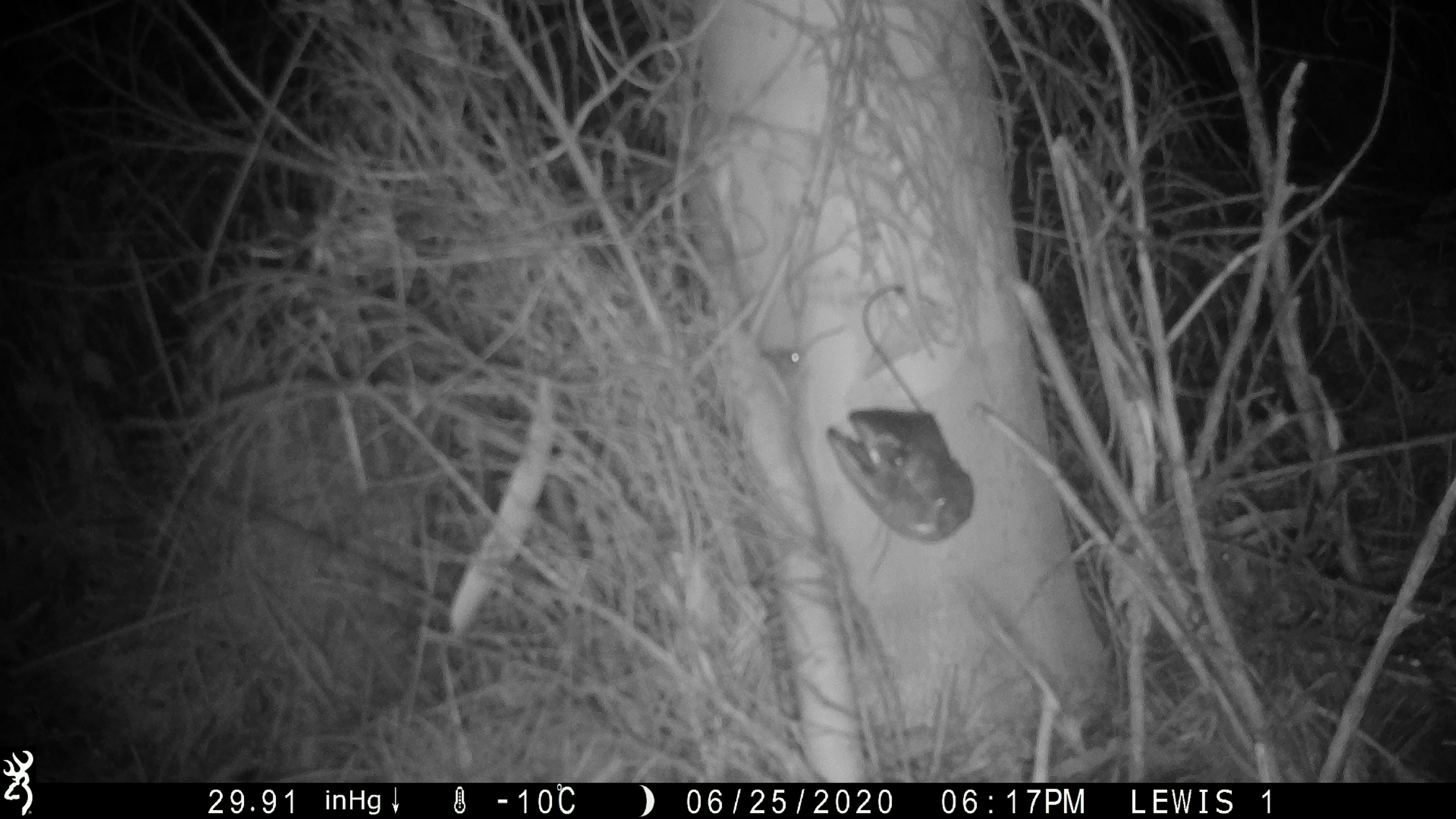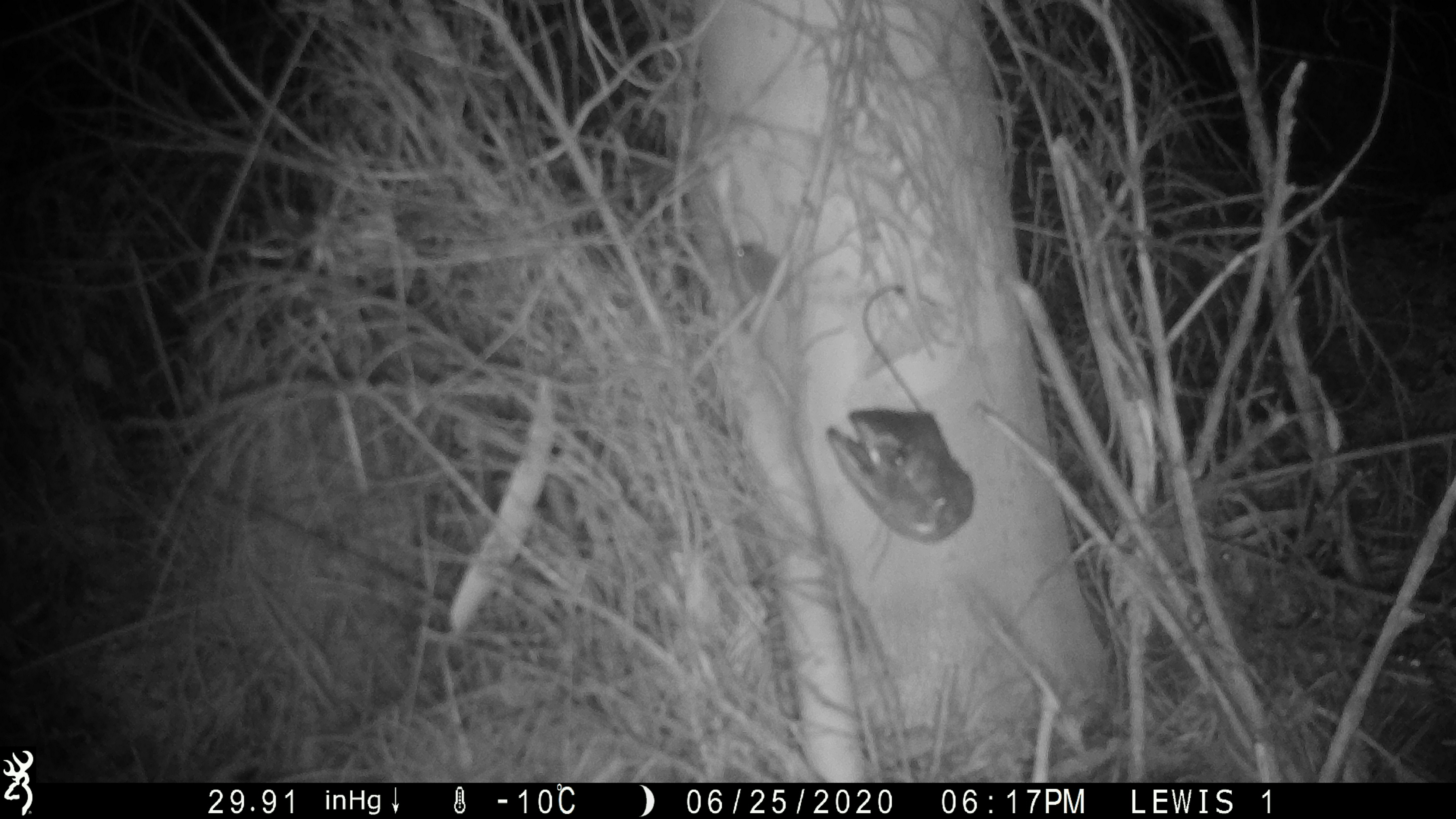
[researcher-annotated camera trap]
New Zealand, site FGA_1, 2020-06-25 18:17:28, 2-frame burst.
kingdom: Animalia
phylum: Chordata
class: Mammalia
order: Rodentia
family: Muridae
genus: Mus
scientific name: Mus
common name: mouse